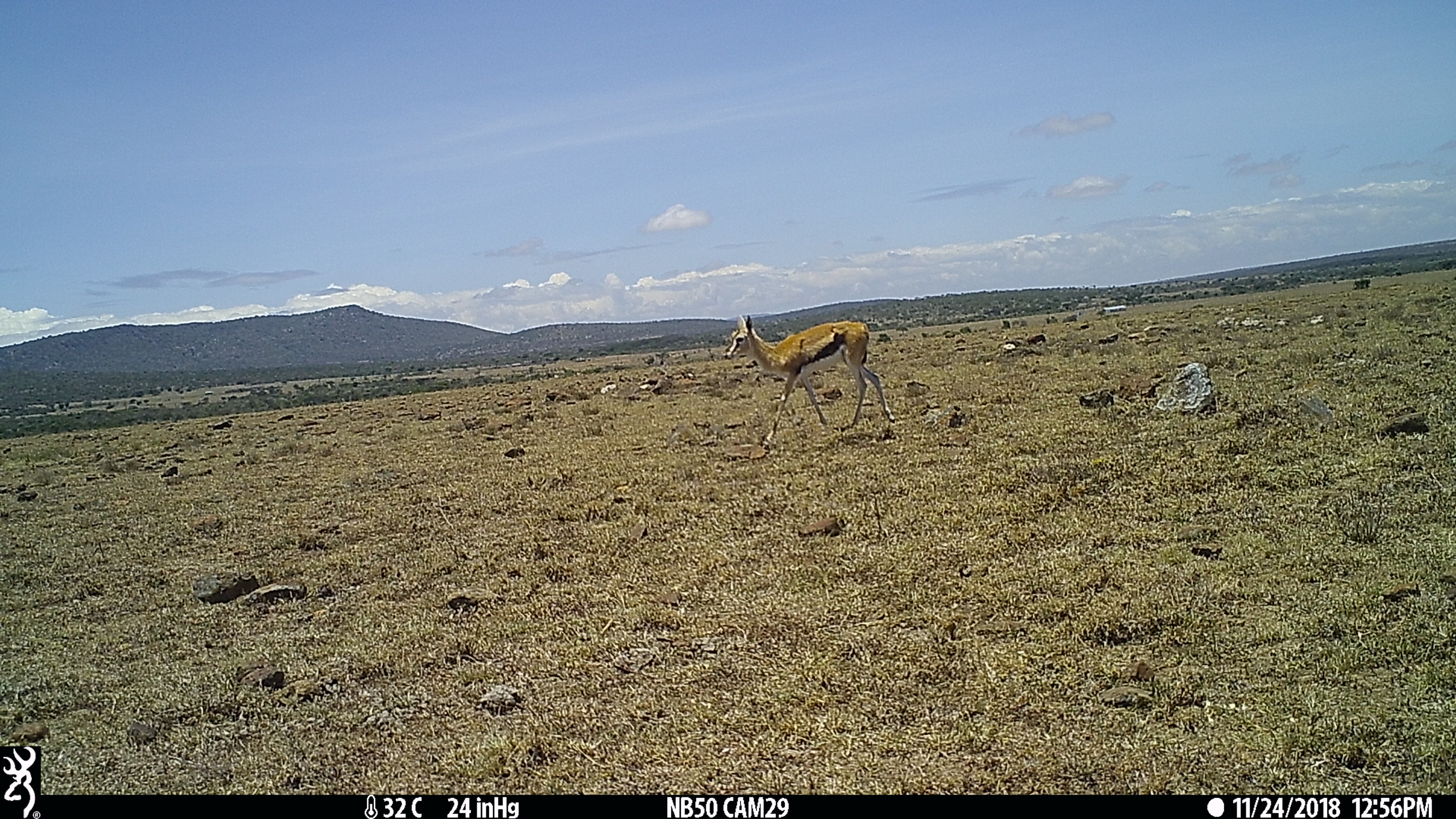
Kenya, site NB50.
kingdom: Animalia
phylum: Chordata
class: Mammalia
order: Artiodactyla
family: Bovidae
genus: Eudorcas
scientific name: Eudorcas thomsonii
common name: thomon's gazelle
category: gazelle thomsons